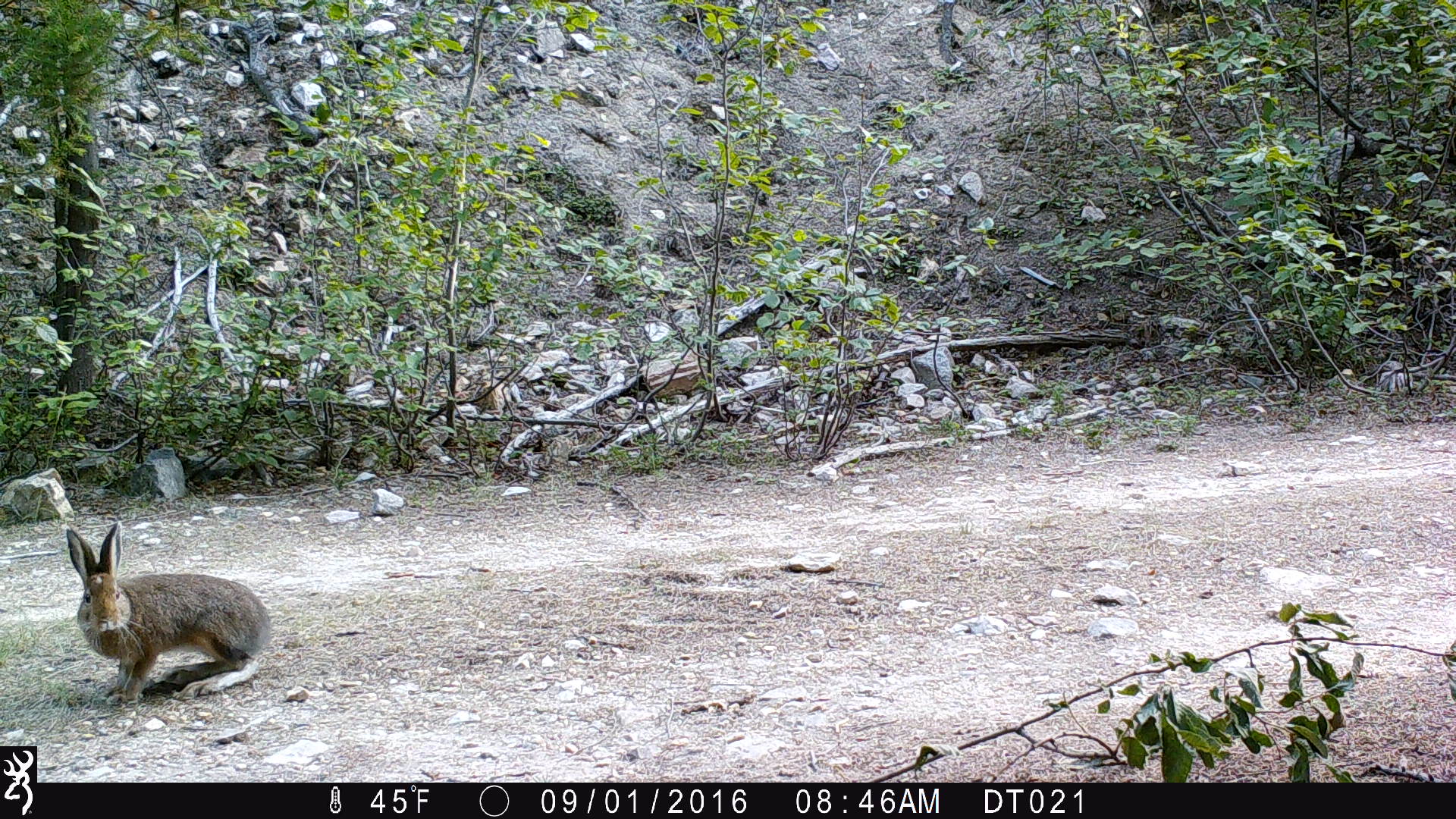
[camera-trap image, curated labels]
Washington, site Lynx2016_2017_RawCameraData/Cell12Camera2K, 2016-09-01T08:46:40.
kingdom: Animalia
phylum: Chordata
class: Mammalia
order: Lagomorpha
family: Leporidae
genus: Lepus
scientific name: Lepus americanus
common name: snowshoe hare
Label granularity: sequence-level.